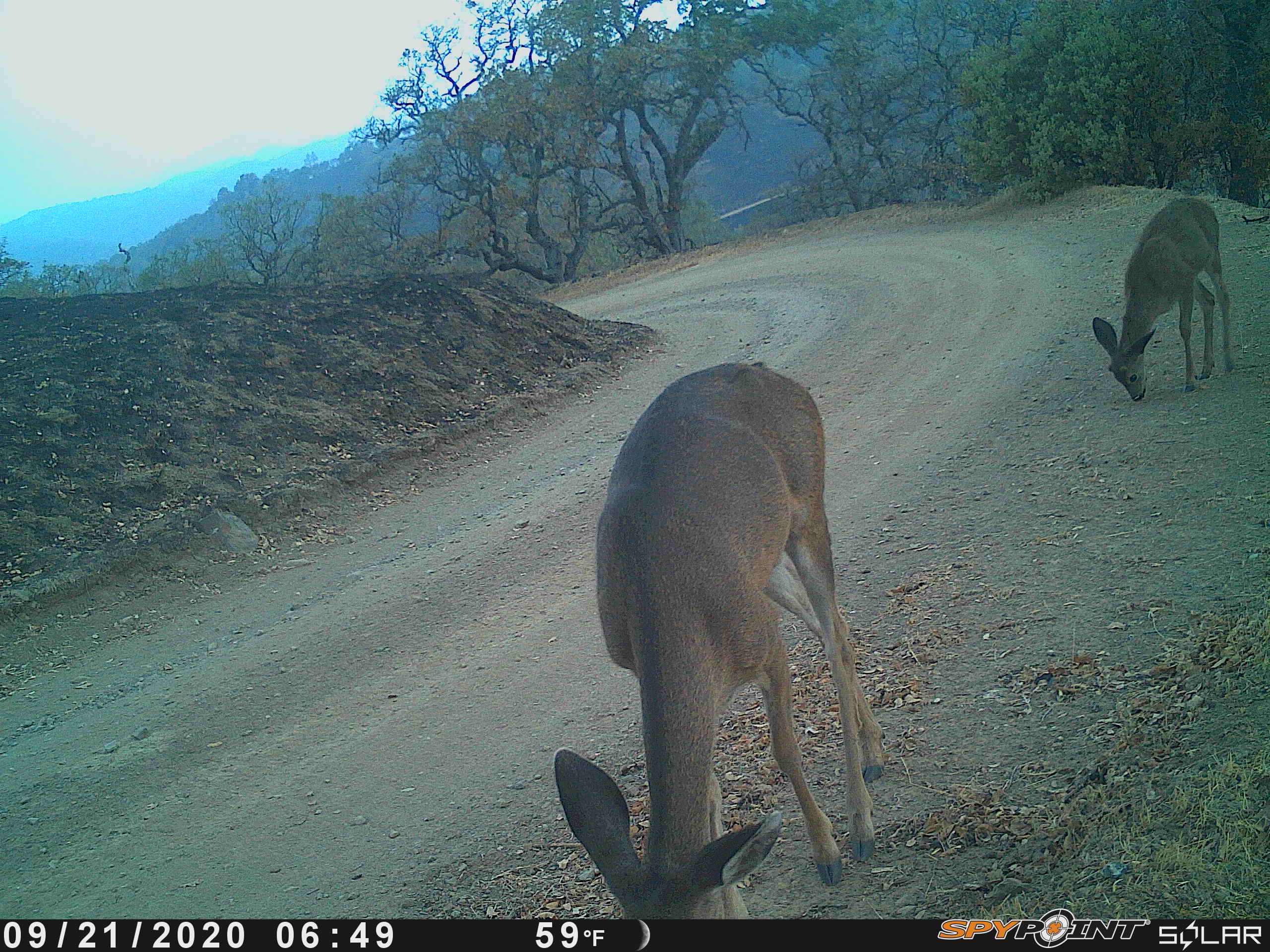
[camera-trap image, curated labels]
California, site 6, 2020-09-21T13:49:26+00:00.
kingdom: Animalia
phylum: Chordata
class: Mammalia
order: Artiodactyla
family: Cervidae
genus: Odocoileus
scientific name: Odocoileus hemionus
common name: mule deer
Mule deer (Odocoileus hemionus).